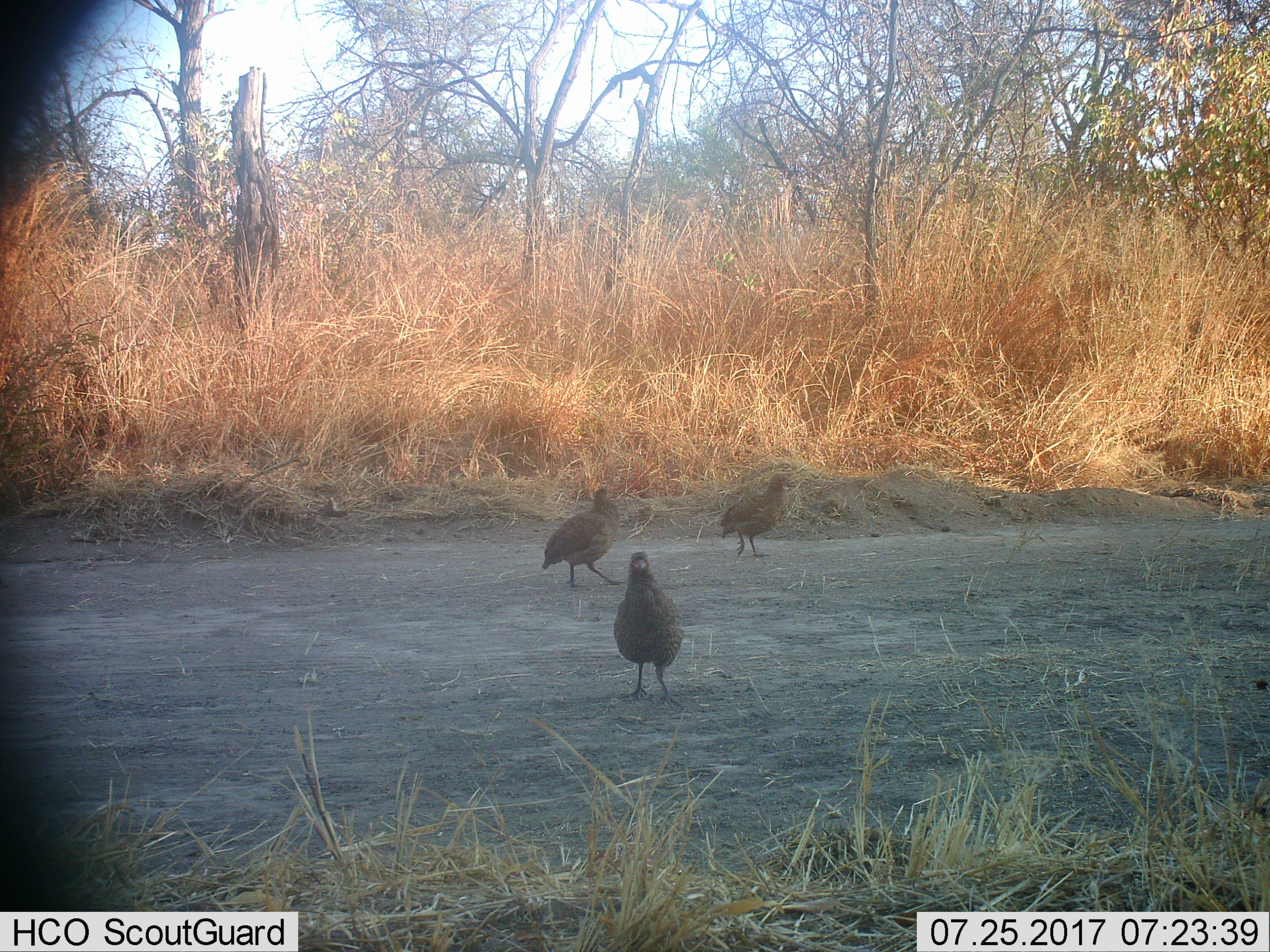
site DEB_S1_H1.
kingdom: Animalia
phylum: Chordata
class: Aves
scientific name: Aves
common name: bird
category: birdother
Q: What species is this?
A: Birdother (bird) (Aves).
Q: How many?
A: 3.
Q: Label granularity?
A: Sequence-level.